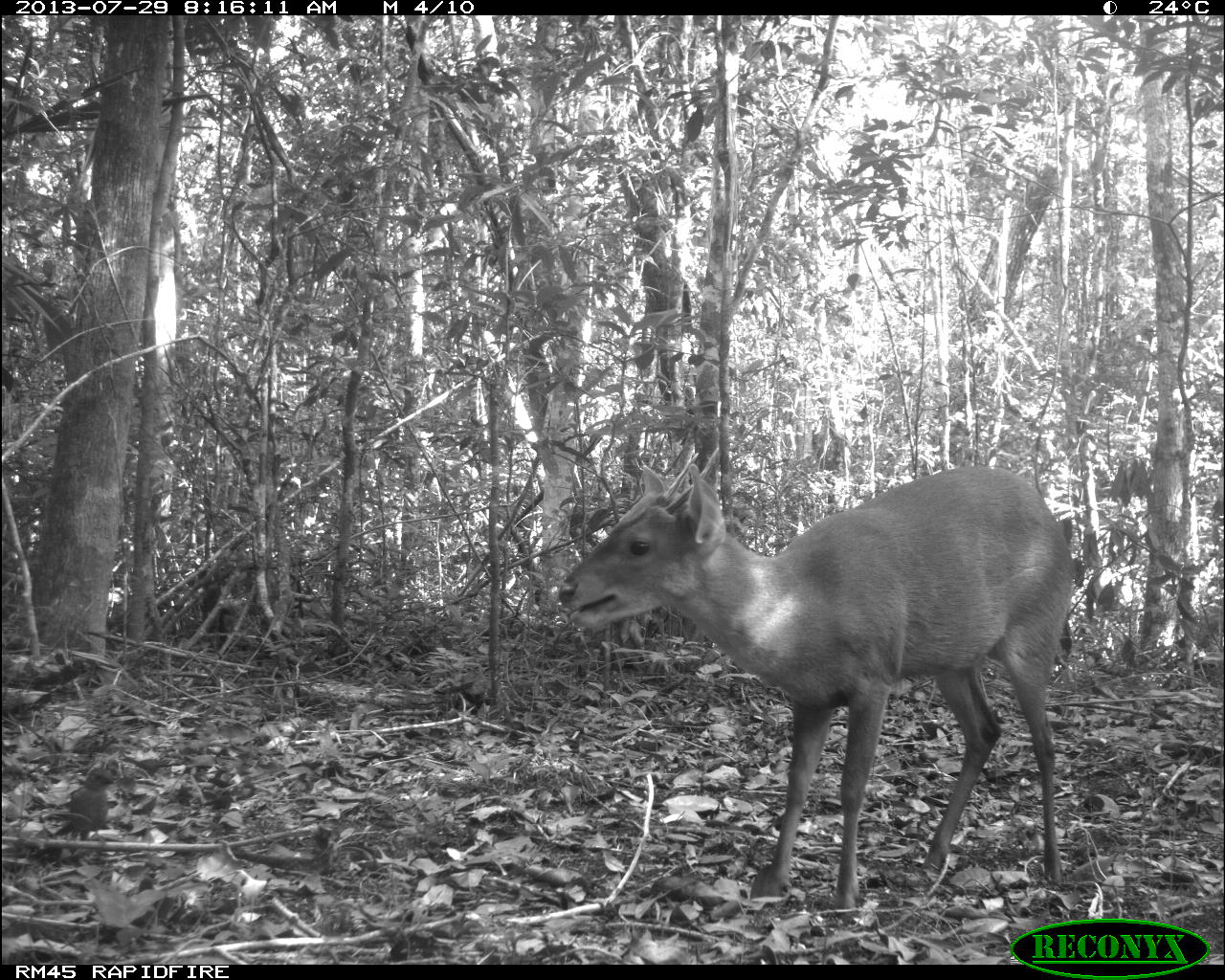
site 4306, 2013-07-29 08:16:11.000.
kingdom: Animalia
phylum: Chordata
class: Mammalia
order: Artiodactyla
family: Cervidae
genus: Mazama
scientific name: Mazama temama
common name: central american red brocket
Mazama temama (central american red brocket), count 1, sex male.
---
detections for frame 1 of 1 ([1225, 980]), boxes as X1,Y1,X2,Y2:
mazama temama: 555,461,1071,905; 54,767,116,840